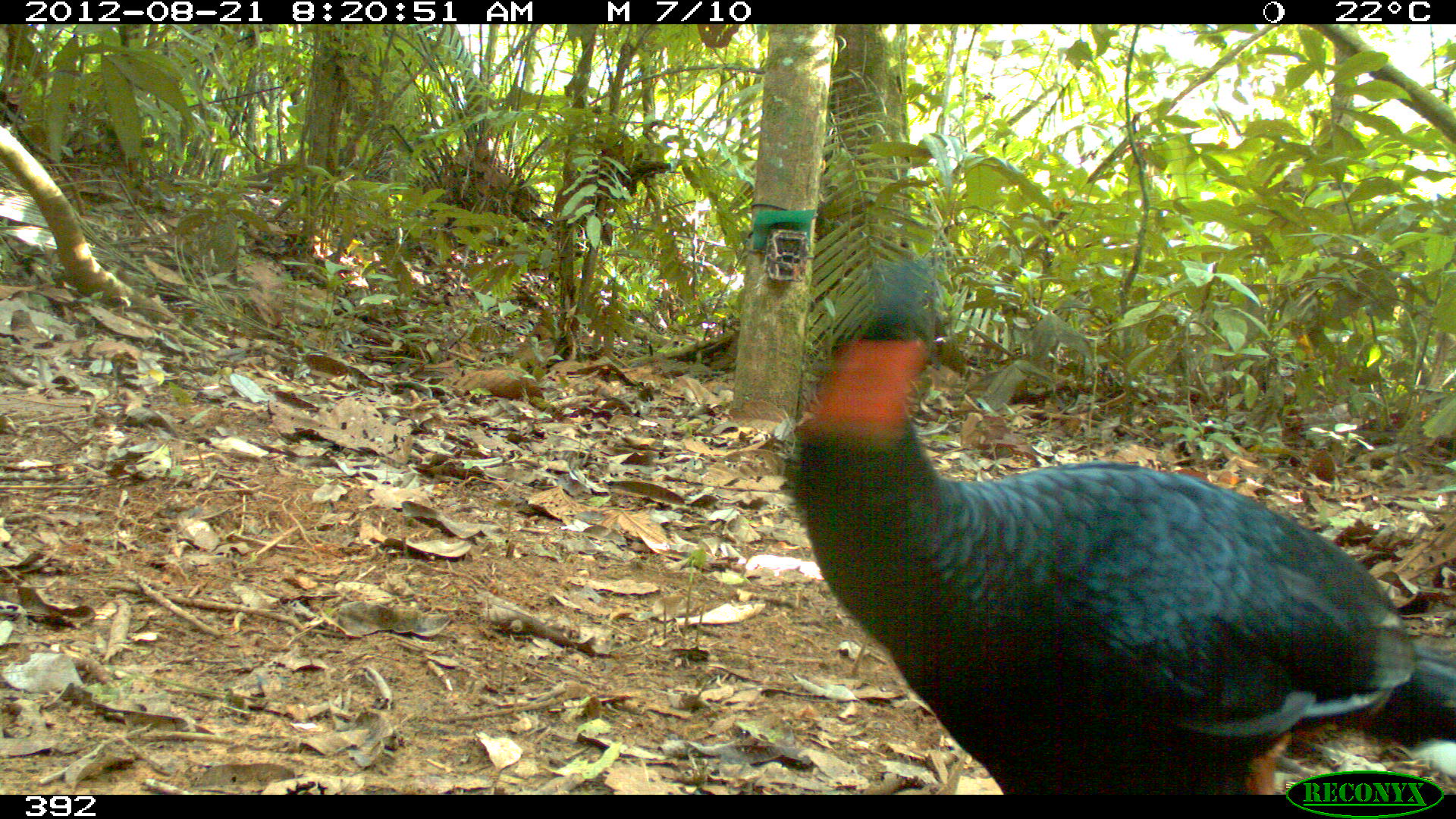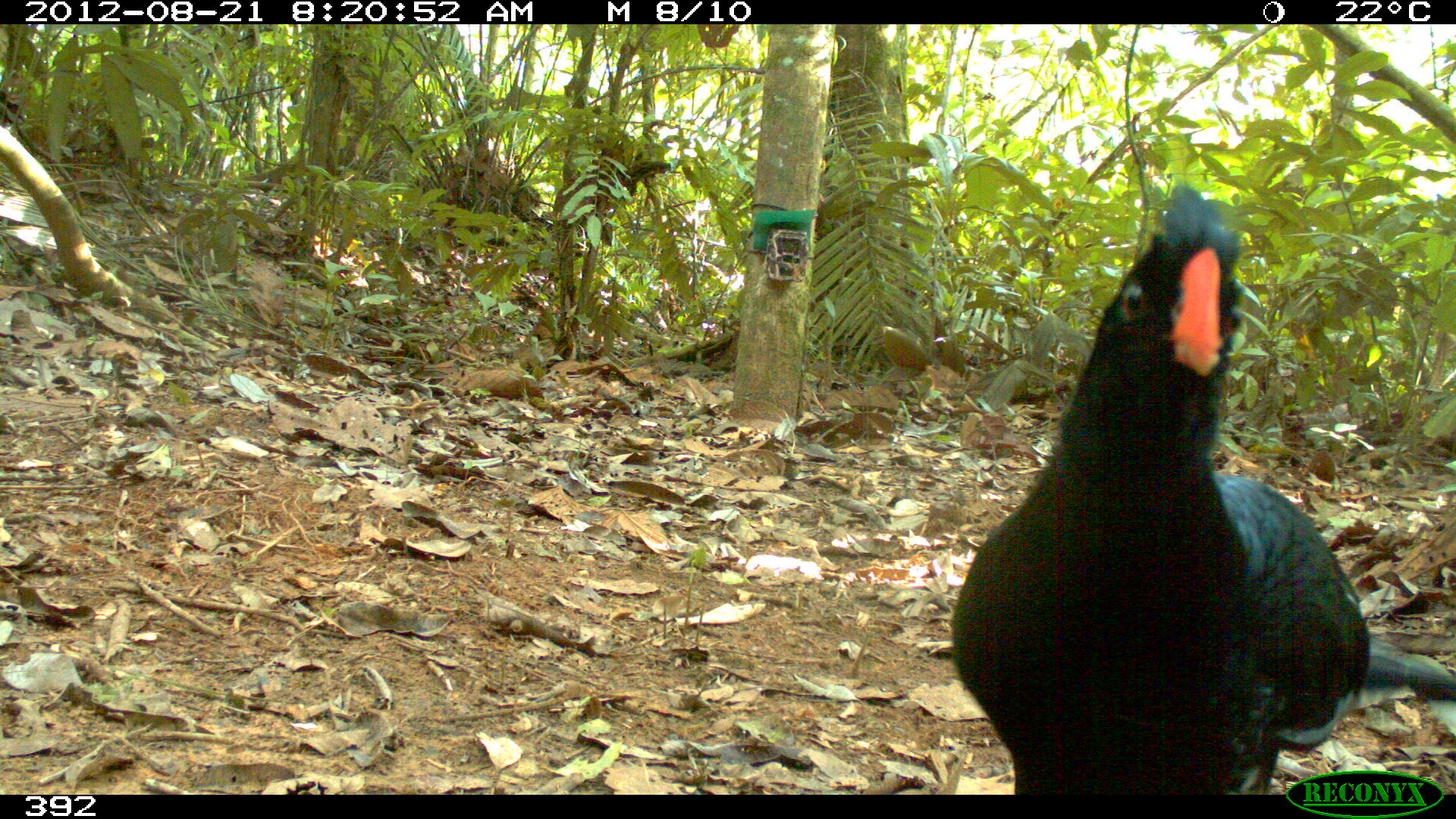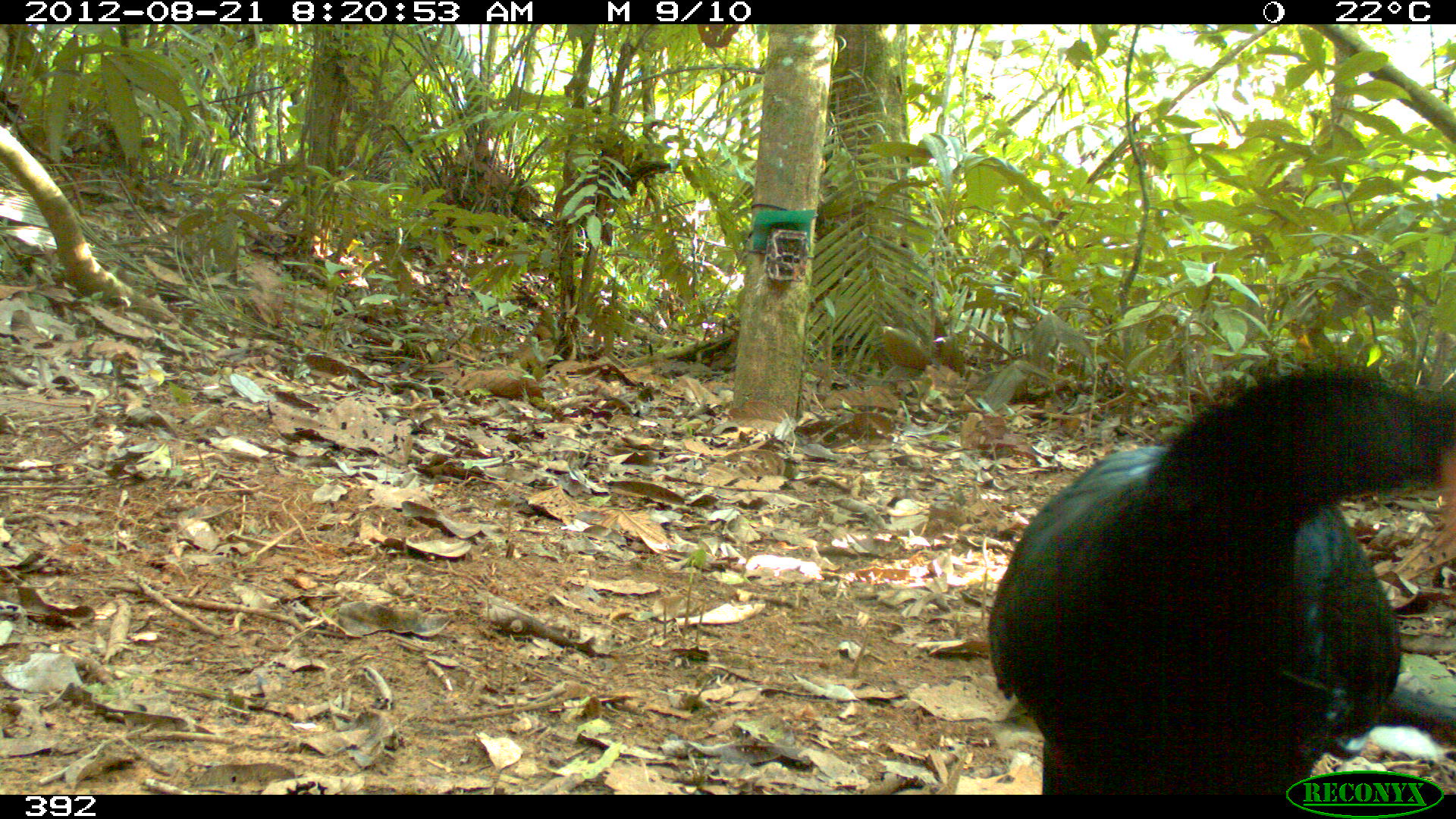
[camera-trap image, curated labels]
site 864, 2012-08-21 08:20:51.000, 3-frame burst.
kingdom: Animalia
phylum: Chordata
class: Aves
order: Galliformes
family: Cracidae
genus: Mitu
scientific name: Mitu tuberosum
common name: razor-billed curassow